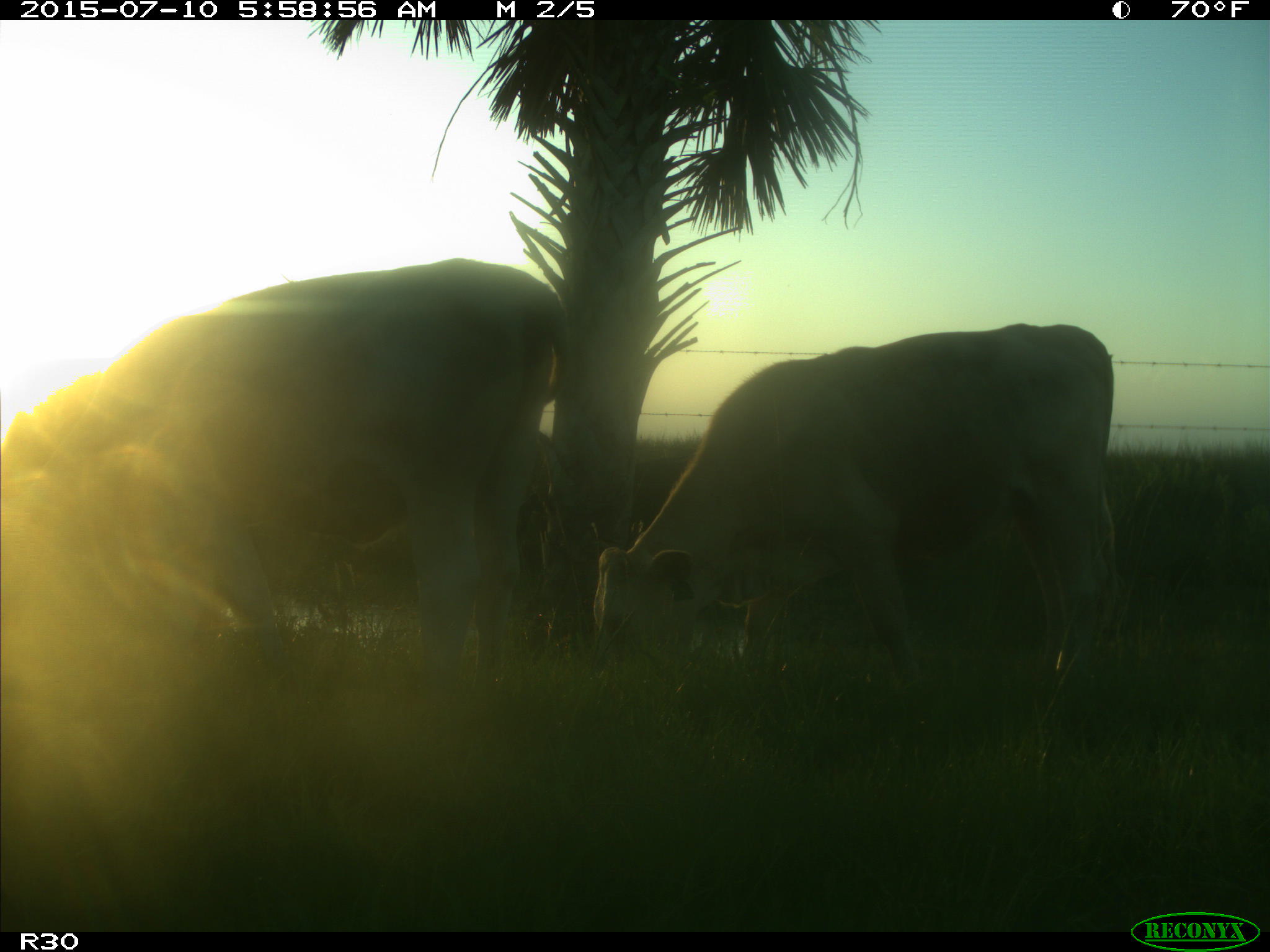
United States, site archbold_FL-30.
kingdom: Animalia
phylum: Chordata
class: Mammalia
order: Artiodactyla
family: Bovidae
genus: Bos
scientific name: Bos taurus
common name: domestic cow